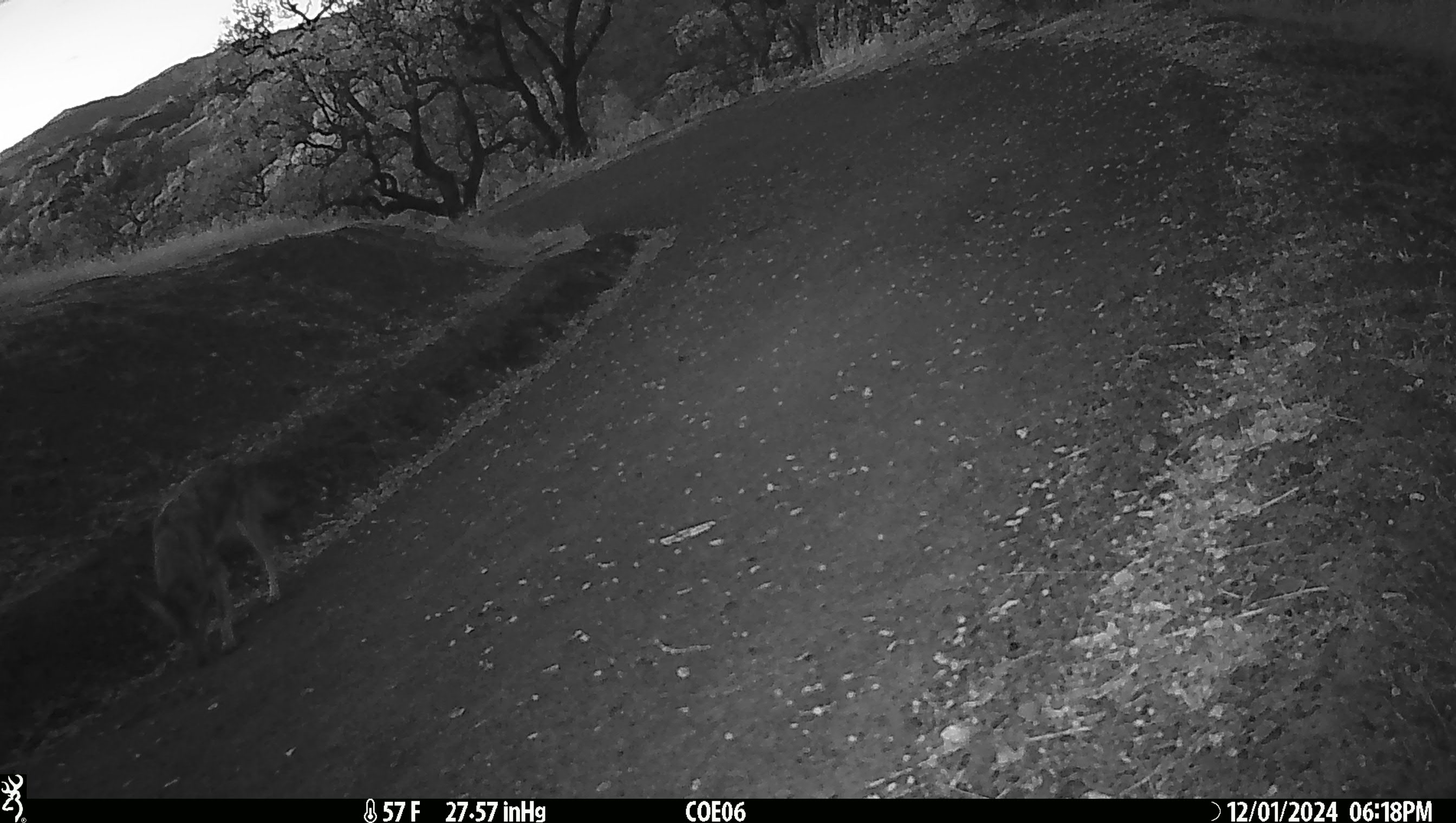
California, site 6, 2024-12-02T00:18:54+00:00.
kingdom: Animalia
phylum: Chordata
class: Mammalia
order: Carnivora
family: Canidae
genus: Canis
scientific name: Canis latrans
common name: coyote